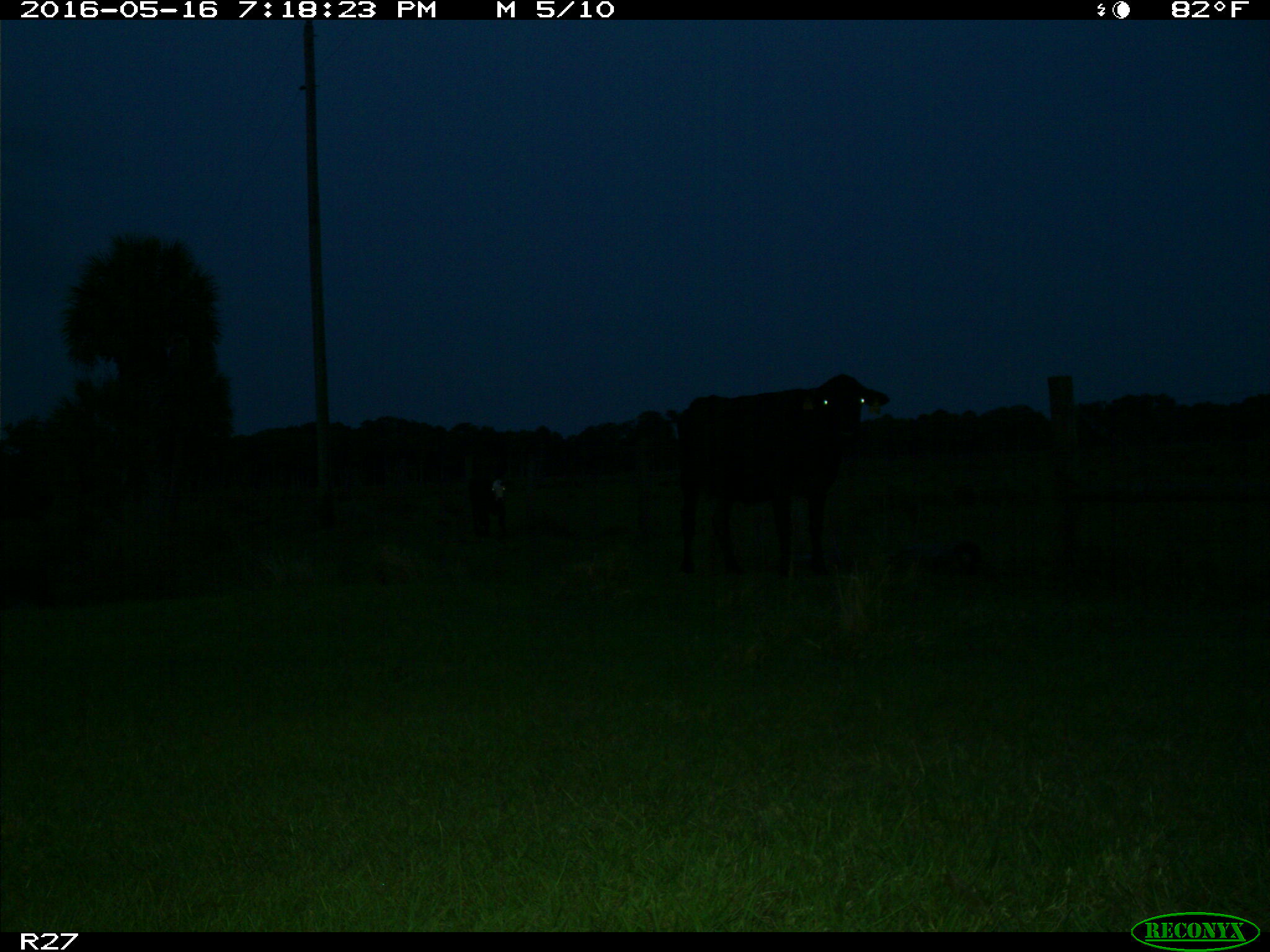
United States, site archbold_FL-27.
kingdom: Animalia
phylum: Chordata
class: Mammalia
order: Artiodactyla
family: Bovidae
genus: Bos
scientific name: Bos taurus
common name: domestic cow